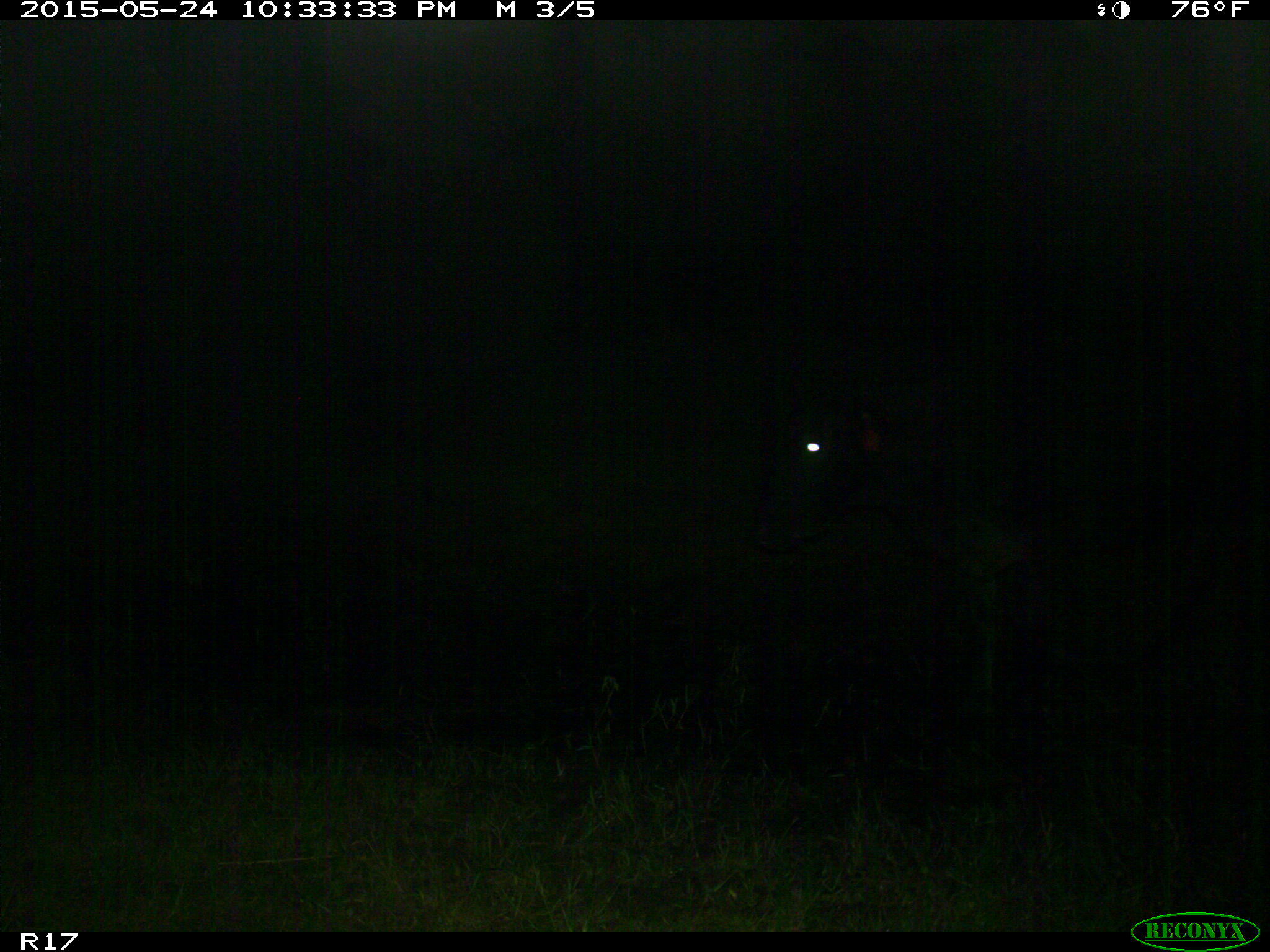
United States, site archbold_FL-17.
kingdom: Animalia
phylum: Chordata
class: Mammalia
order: Artiodactyla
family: Bovidae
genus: Bos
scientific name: Bos taurus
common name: domestic cow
Bos taurus (domestic cow).